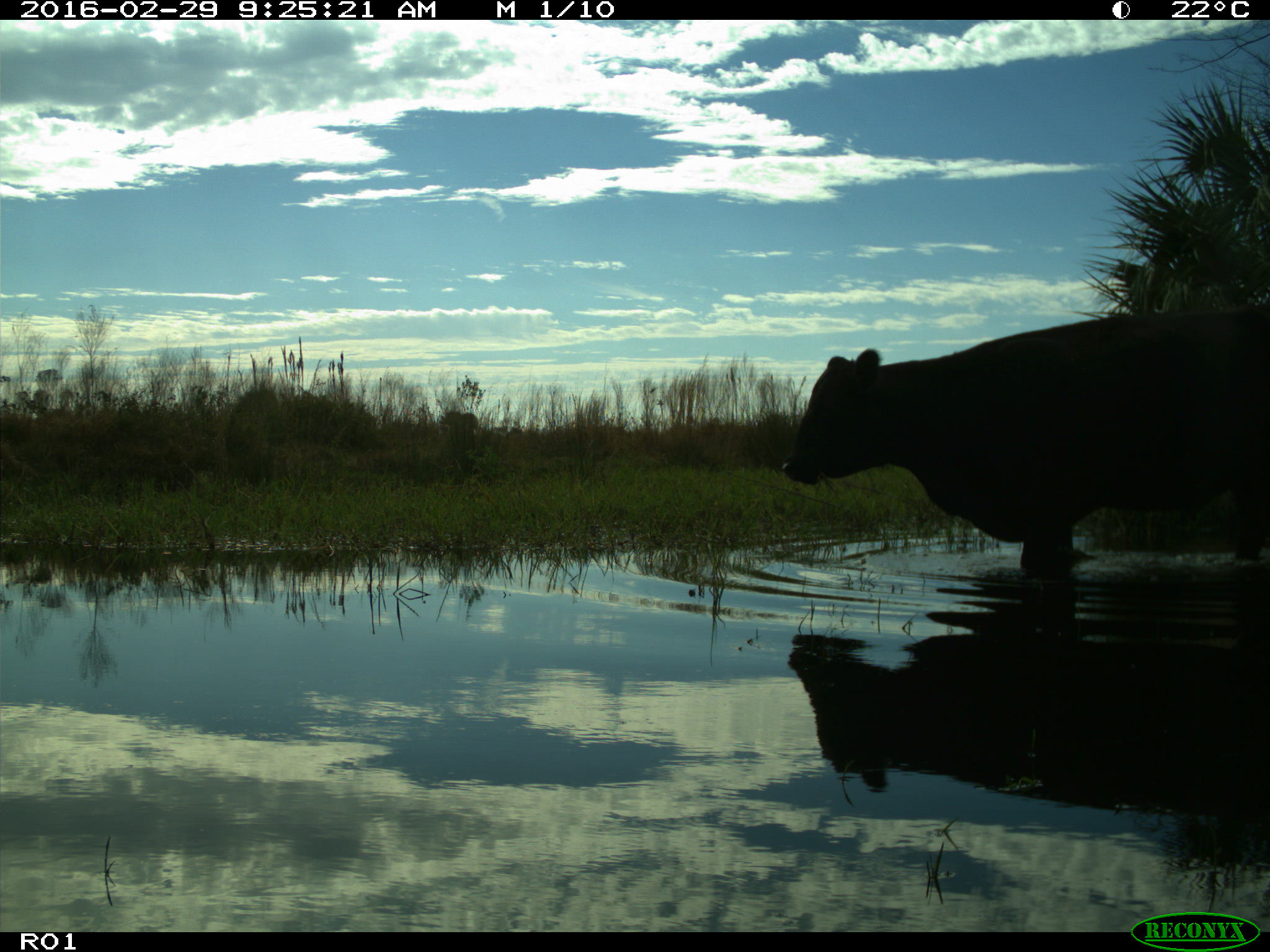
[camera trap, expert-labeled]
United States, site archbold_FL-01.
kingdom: Animalia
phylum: Chordata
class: Mammalia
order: Artiodactyla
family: Bovidae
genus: Bos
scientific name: Bos taurus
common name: domestic cow